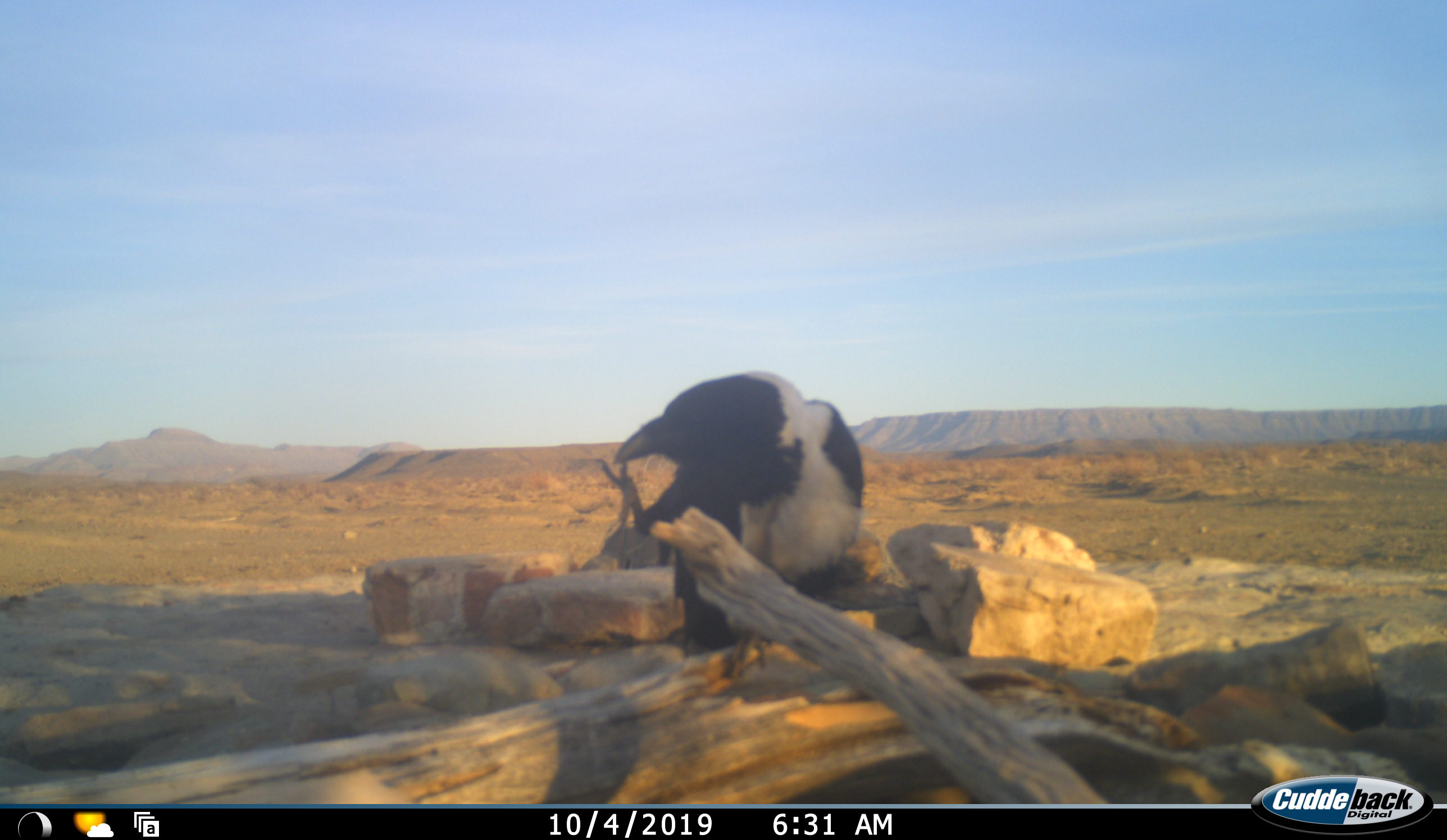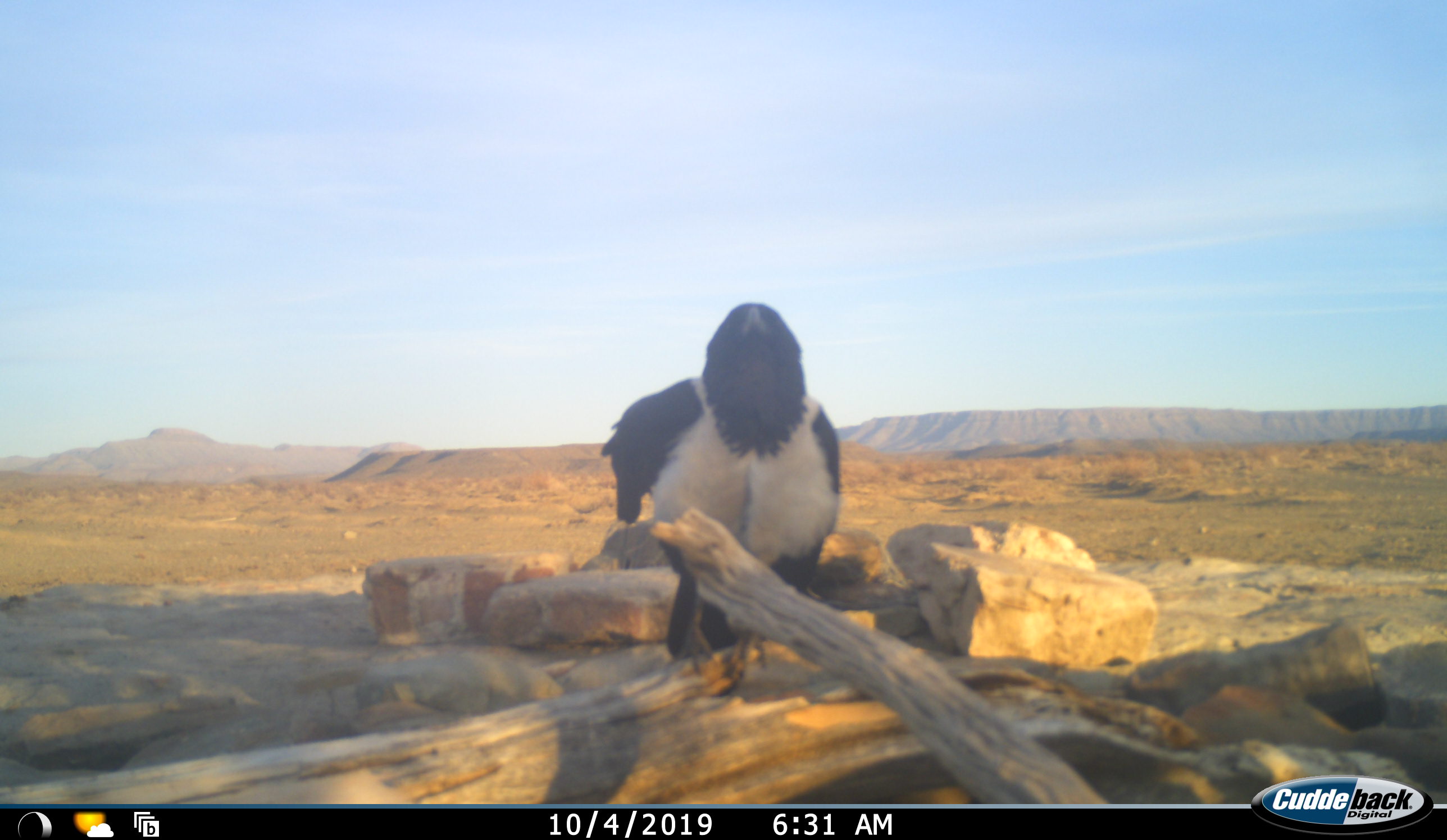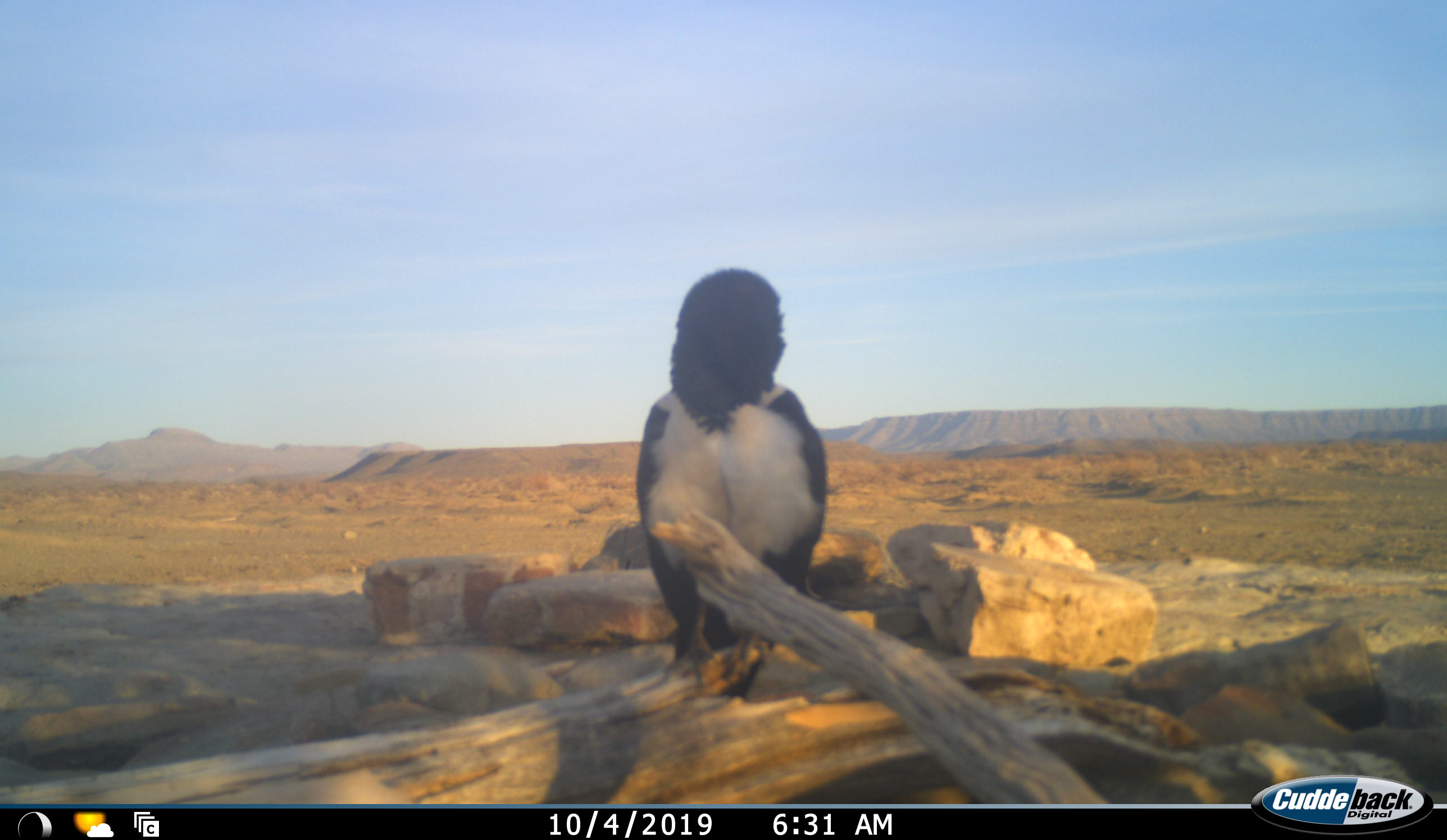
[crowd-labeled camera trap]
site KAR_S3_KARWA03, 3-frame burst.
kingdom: Animalia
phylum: Chordata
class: Aves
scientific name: Aves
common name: bird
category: birdother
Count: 1.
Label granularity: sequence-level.